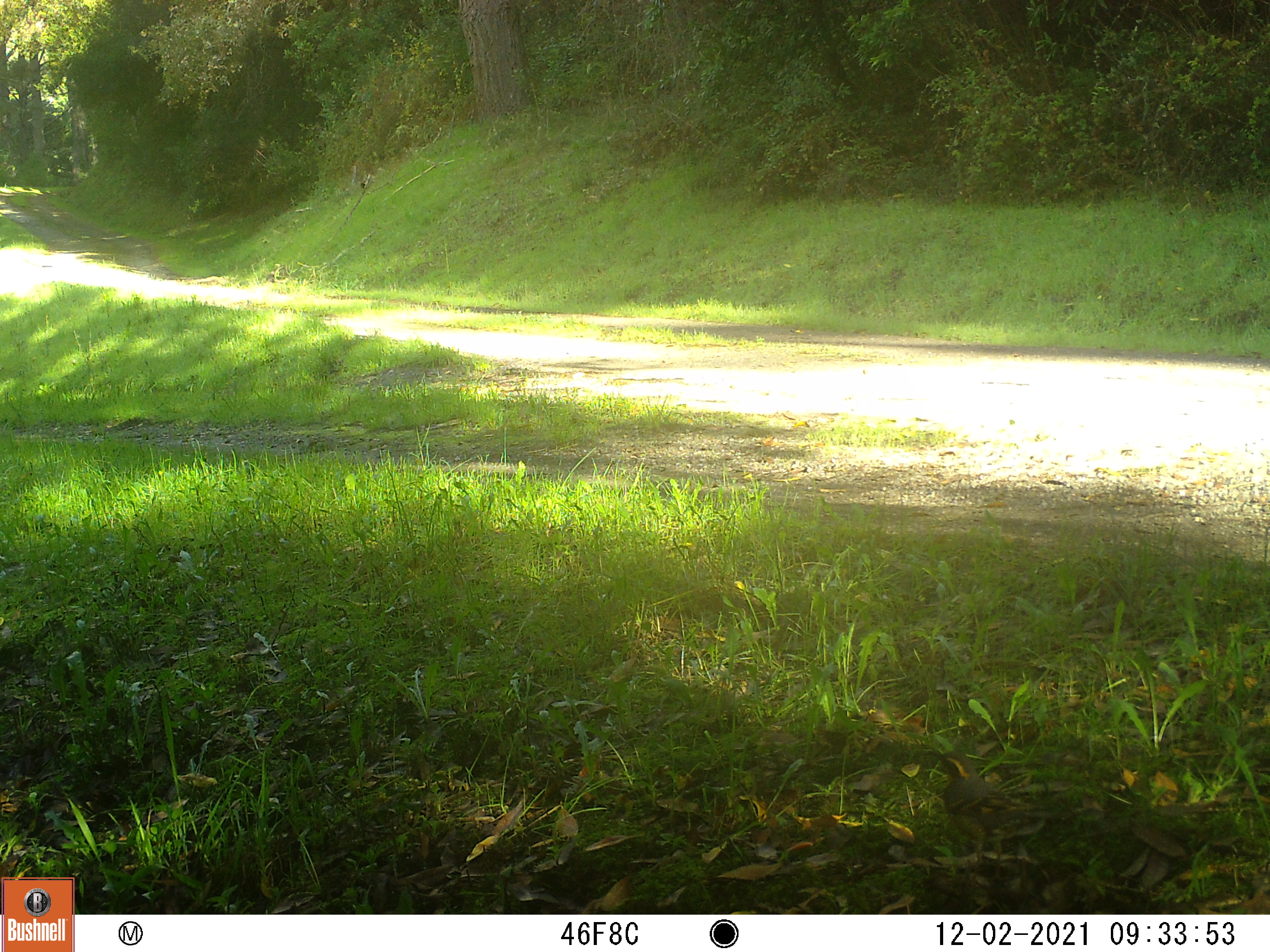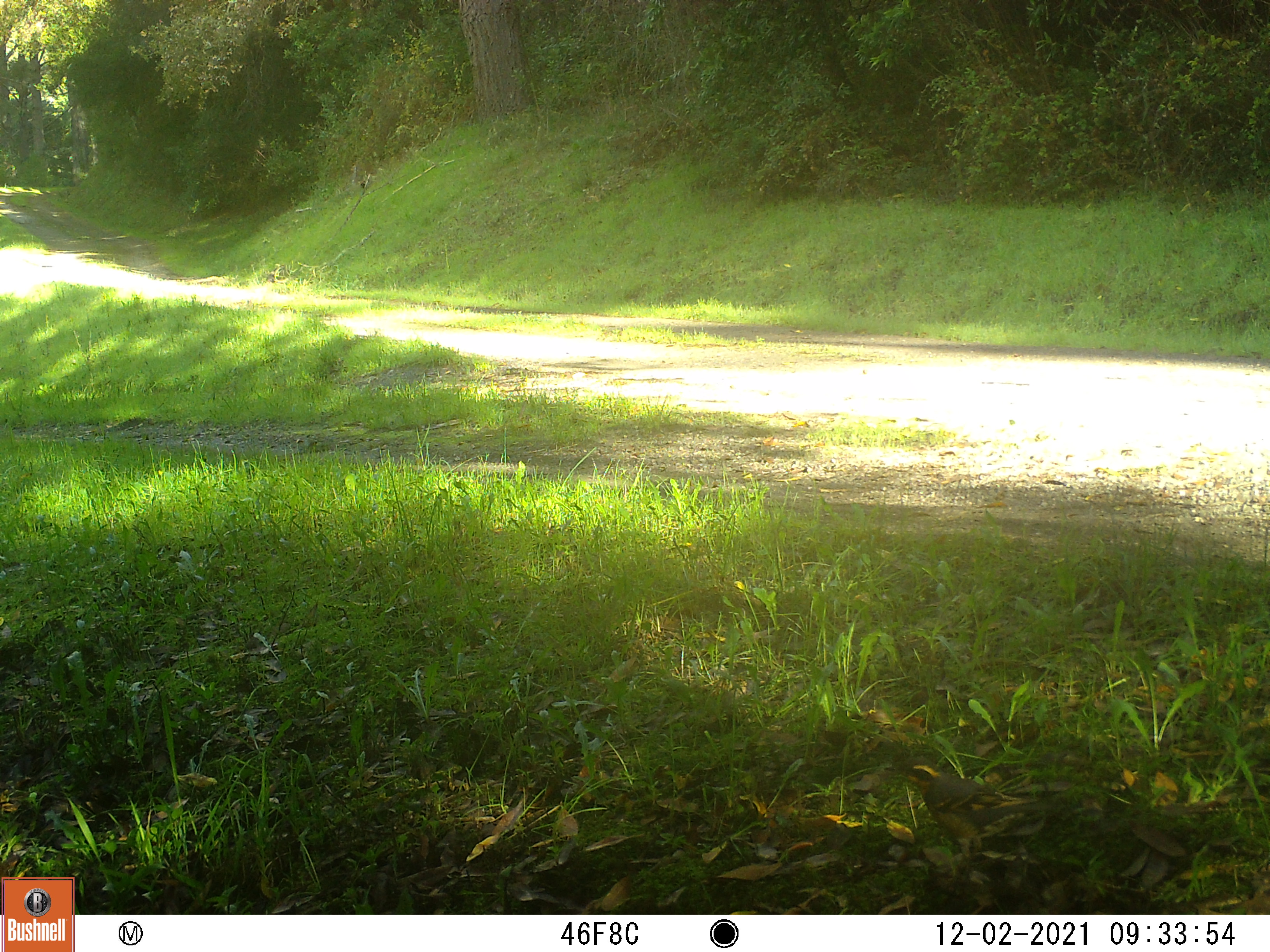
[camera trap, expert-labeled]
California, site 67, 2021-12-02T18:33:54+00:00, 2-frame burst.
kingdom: Animalia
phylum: Chordata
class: Aves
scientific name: Aves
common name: bird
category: unknown bird